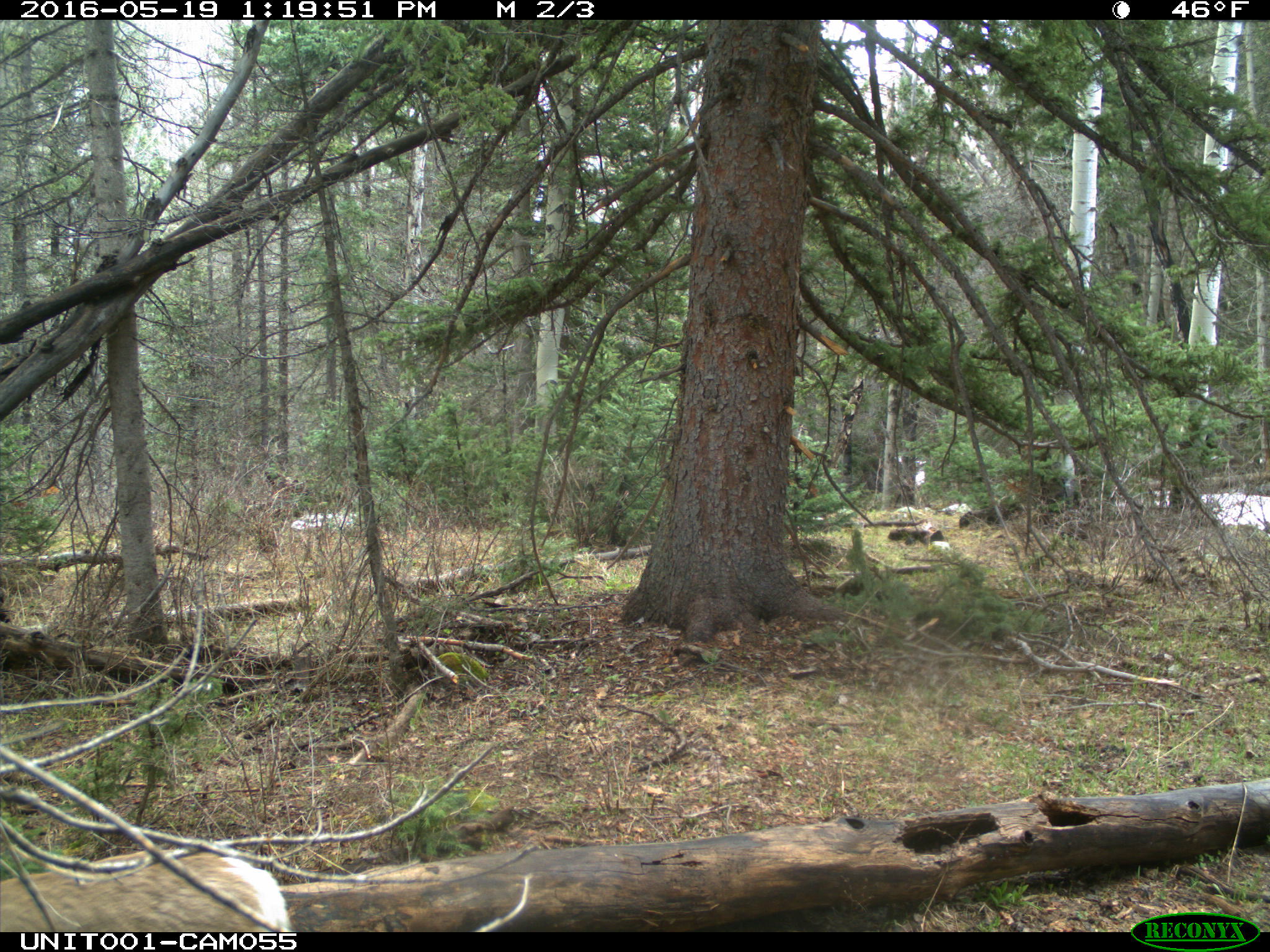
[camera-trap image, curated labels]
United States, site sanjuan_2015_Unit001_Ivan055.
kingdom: Animalia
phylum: Chordata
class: Mammalia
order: Artiodactyla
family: Cervidae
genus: Odocoileus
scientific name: Odocoileus hemionus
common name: mule deer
Odocoileus hemionus (mule deer).